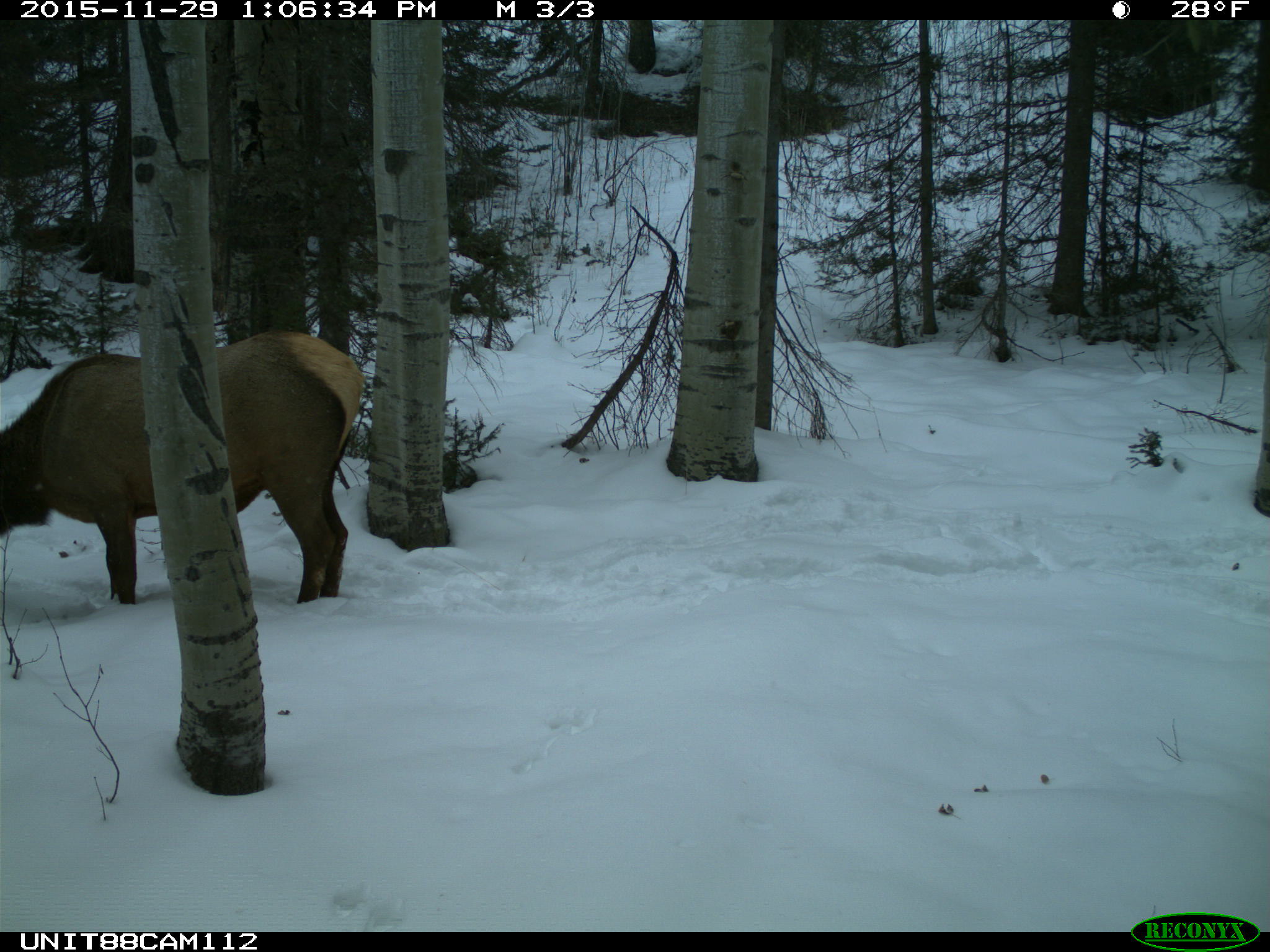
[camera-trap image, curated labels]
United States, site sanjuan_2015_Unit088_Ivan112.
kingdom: Animalia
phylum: Chordata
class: Mammalia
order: Artiodactyla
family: Cervidae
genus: Cervus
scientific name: Cervus elaphus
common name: red deer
Cervus elaphus (red deer).